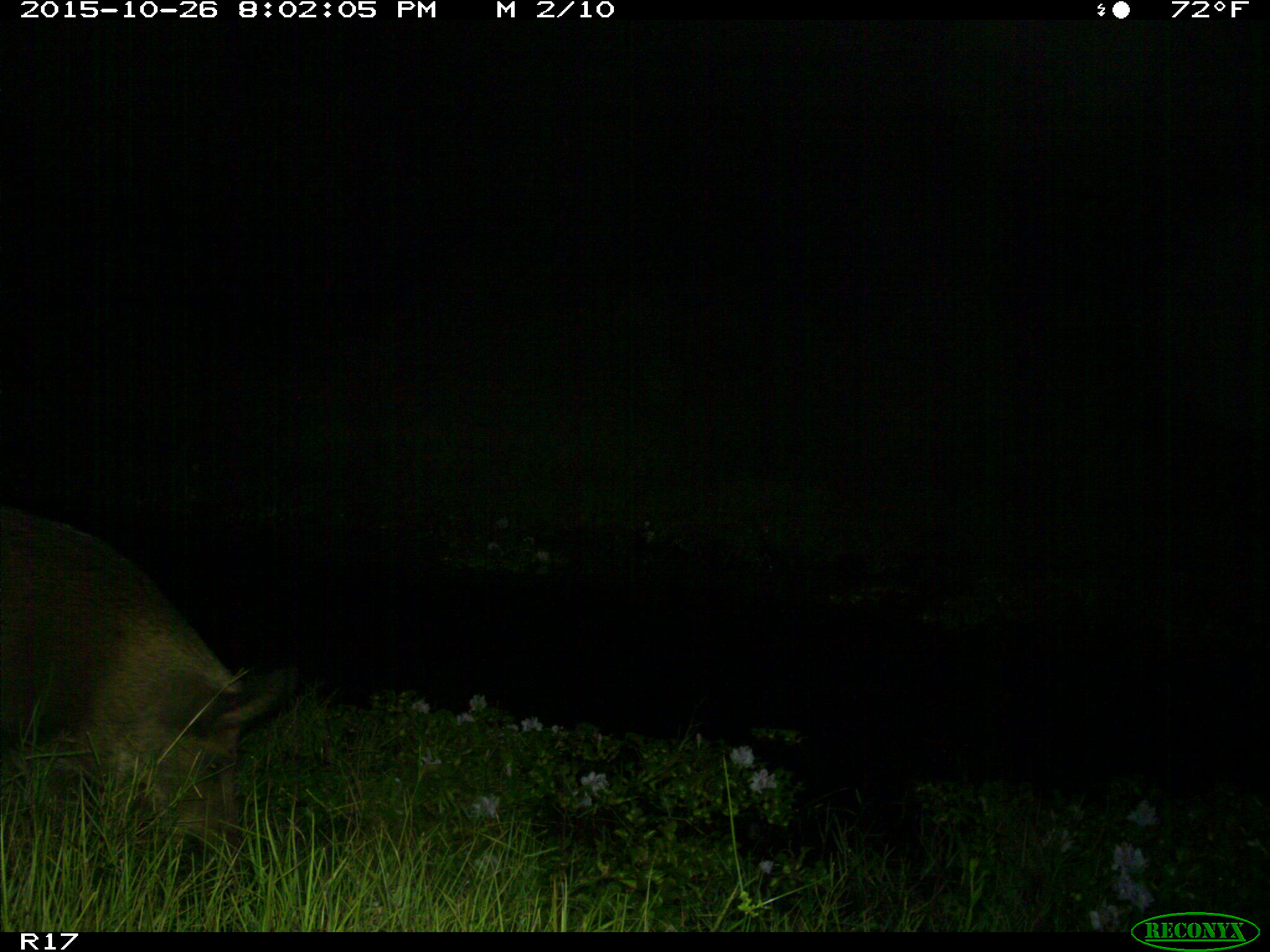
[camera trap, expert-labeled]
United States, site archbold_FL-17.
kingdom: Animalia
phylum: Chordata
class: Mammalia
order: Artiodactyla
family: Suidae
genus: Sus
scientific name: Sus scrofa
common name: wild boar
Sus scrofa (wild boar).